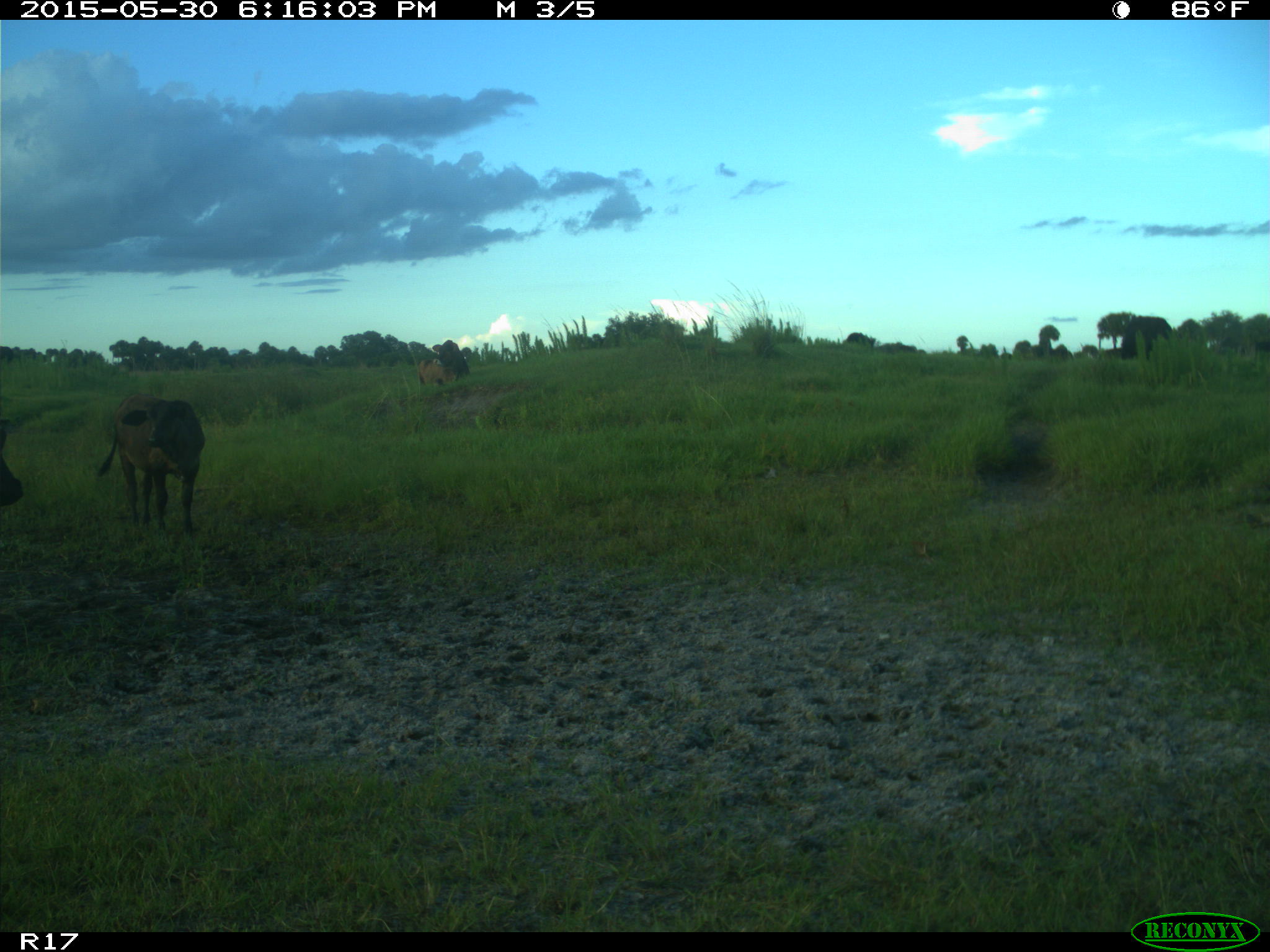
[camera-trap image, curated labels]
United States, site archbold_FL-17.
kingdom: Animalia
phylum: Chordata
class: Mammalia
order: Artiodactyla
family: Bovidae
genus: Bos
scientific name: Bos taurus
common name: domestic cow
Bos taurus (domestic cow).